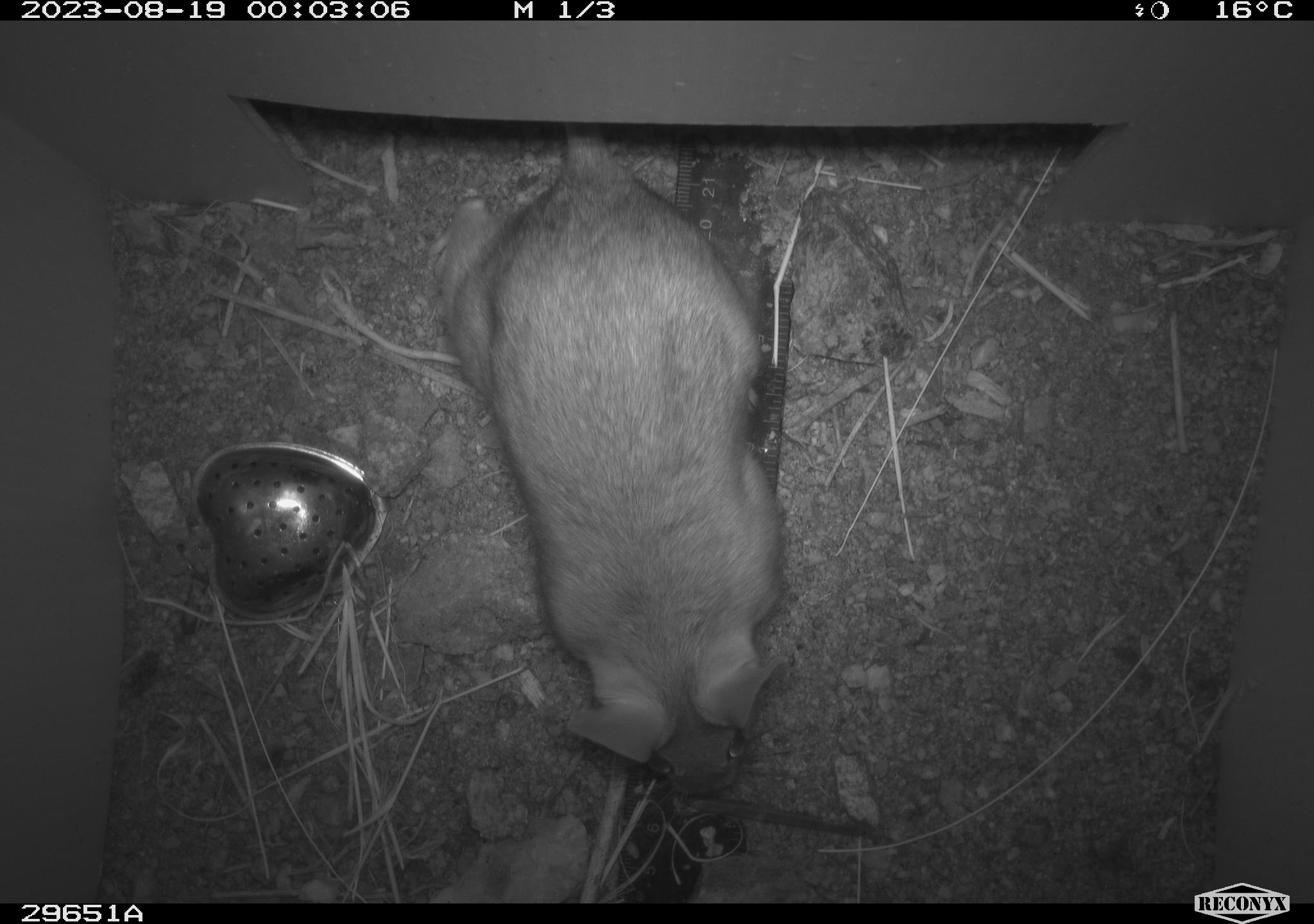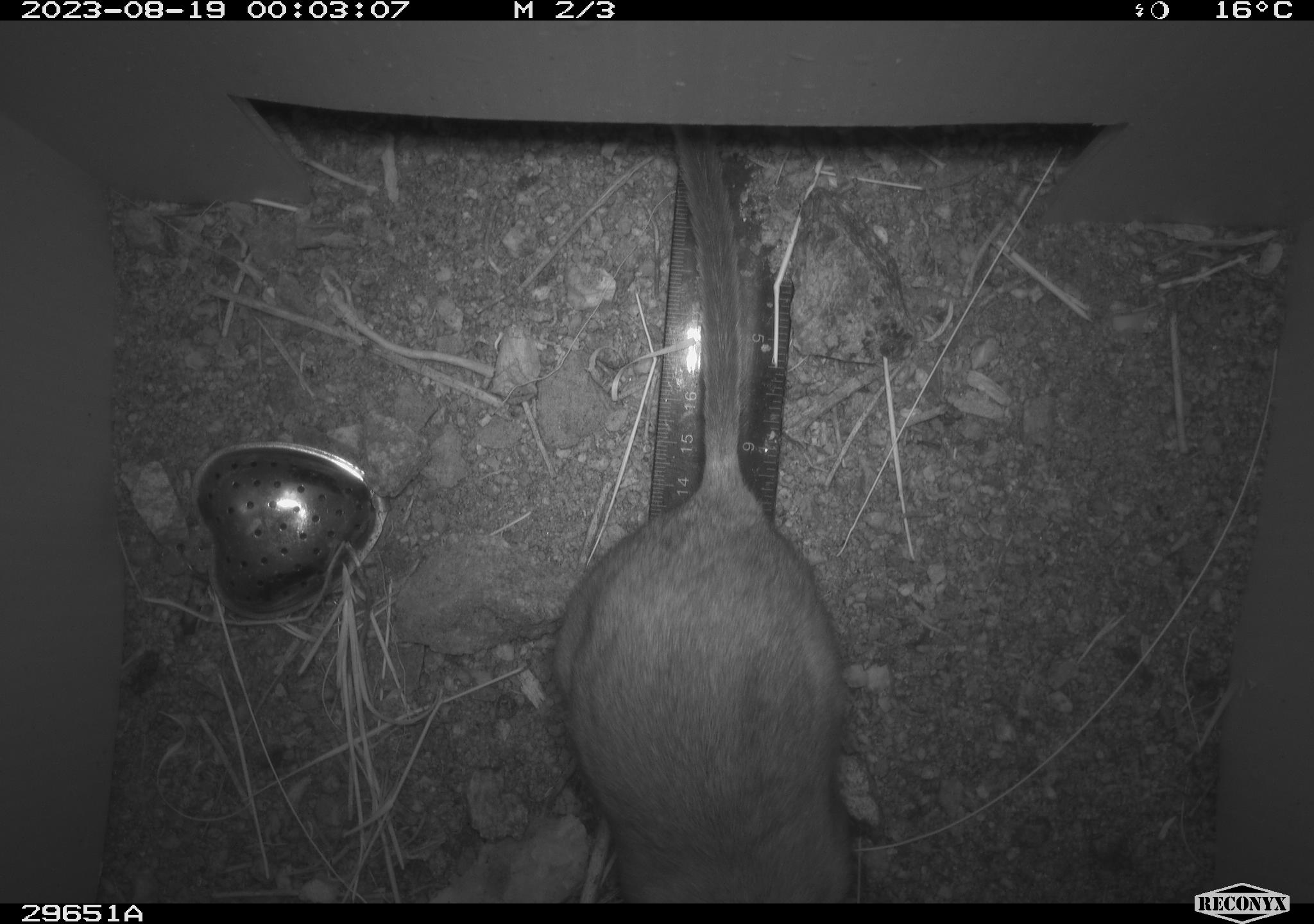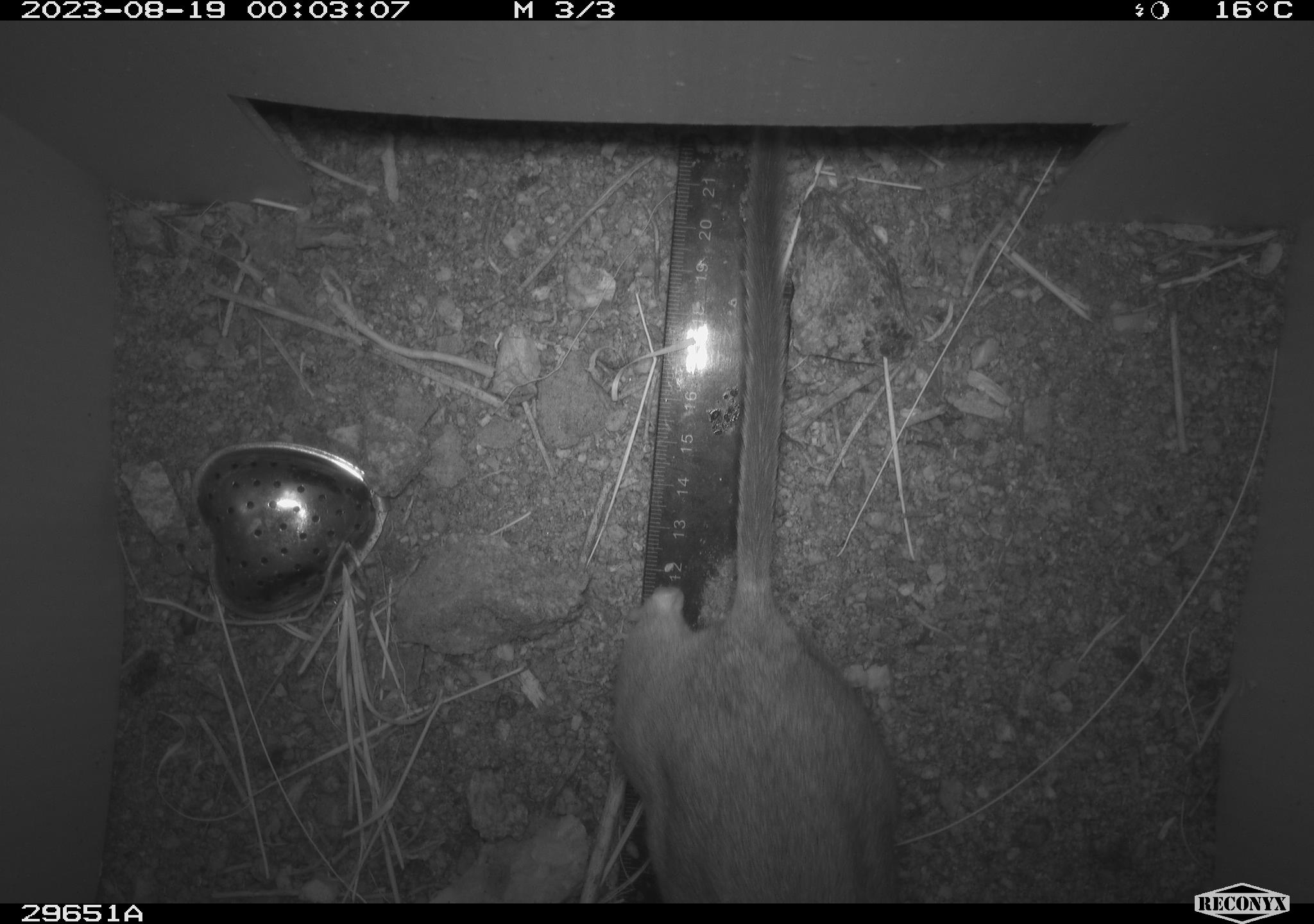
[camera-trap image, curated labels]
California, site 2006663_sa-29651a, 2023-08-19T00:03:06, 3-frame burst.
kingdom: Animalia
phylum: Chordata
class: Mammalia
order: Rodentia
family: Cricetidae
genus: Neotoma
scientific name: Neotoma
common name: pack rat or woodrat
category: neotoma species